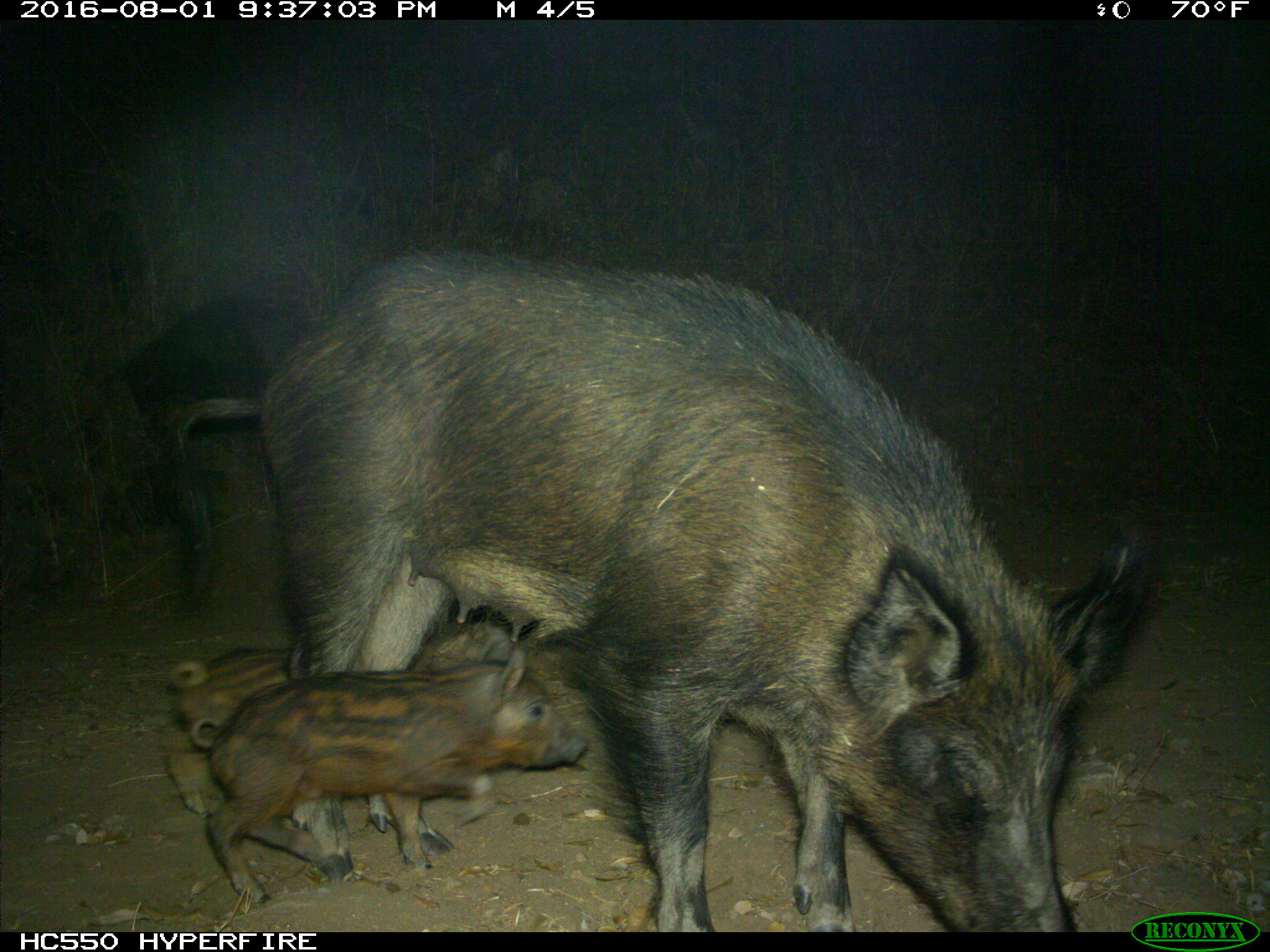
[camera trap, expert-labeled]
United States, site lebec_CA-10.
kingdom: Animalia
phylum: Chordata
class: Mammalia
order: Artiodactyla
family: Suidae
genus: Sus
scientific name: Sus scrofa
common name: wild boar